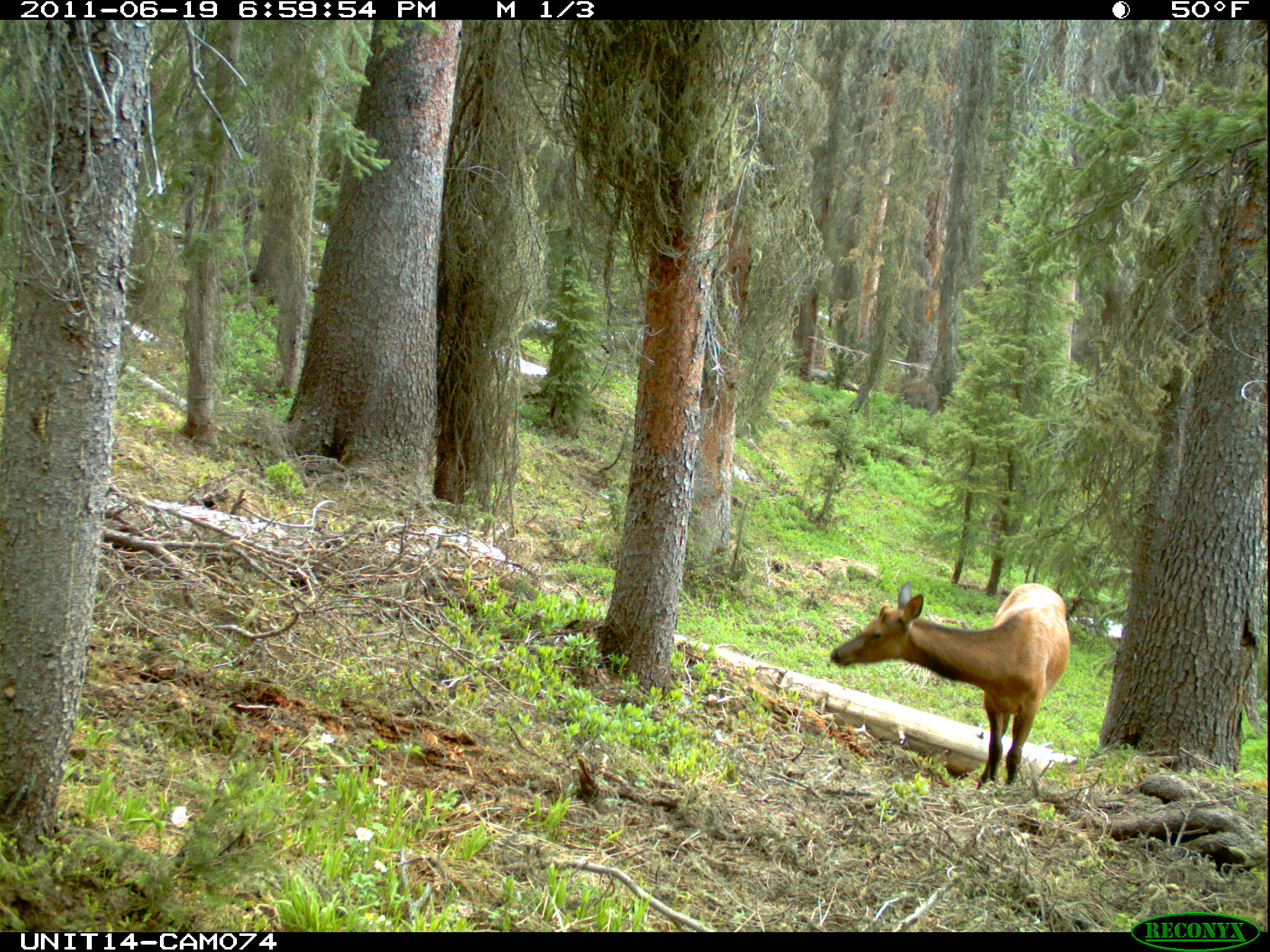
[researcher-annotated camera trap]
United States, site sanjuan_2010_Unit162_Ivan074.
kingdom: Animalia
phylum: Chordata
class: Mammalia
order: Artiodactyla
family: Cervidae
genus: Cervus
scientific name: Cervus elaphus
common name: red deer